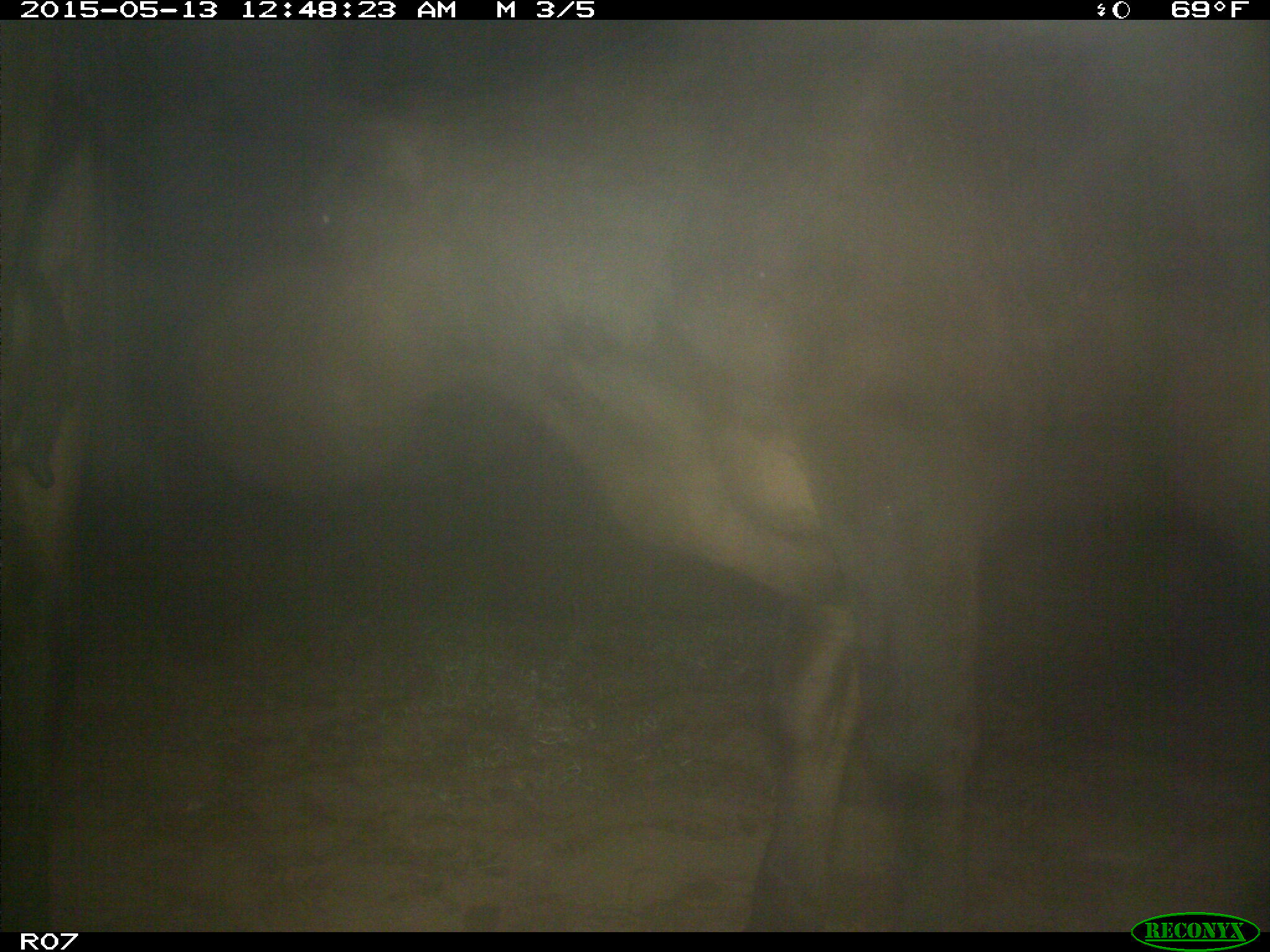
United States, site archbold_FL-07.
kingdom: Animalia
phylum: Chordata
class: Mammalia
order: Artiodactyla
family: Bovidae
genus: Bos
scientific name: Bos taurus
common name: domestic cow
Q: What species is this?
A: Bos taurus (domestic cow).